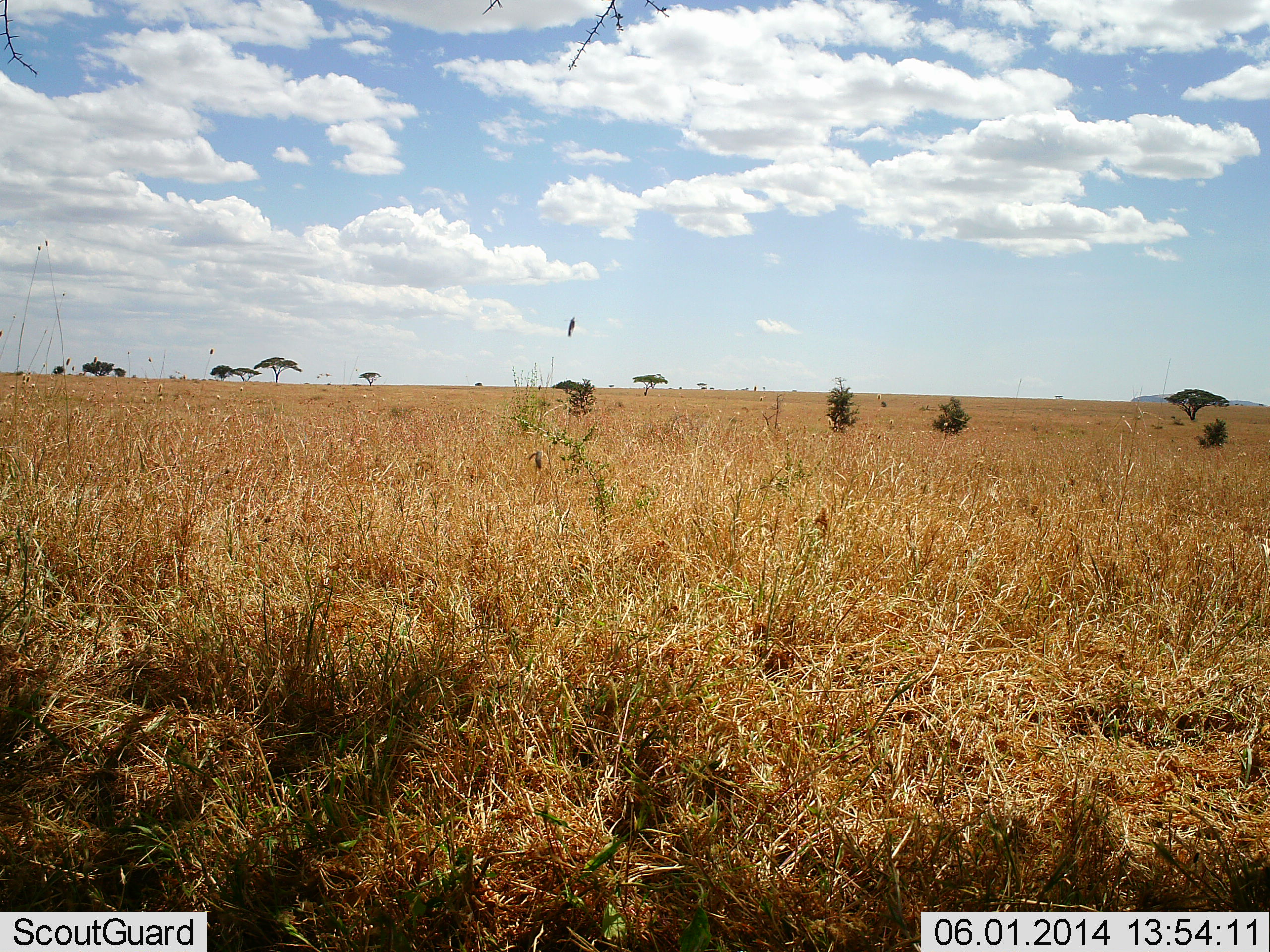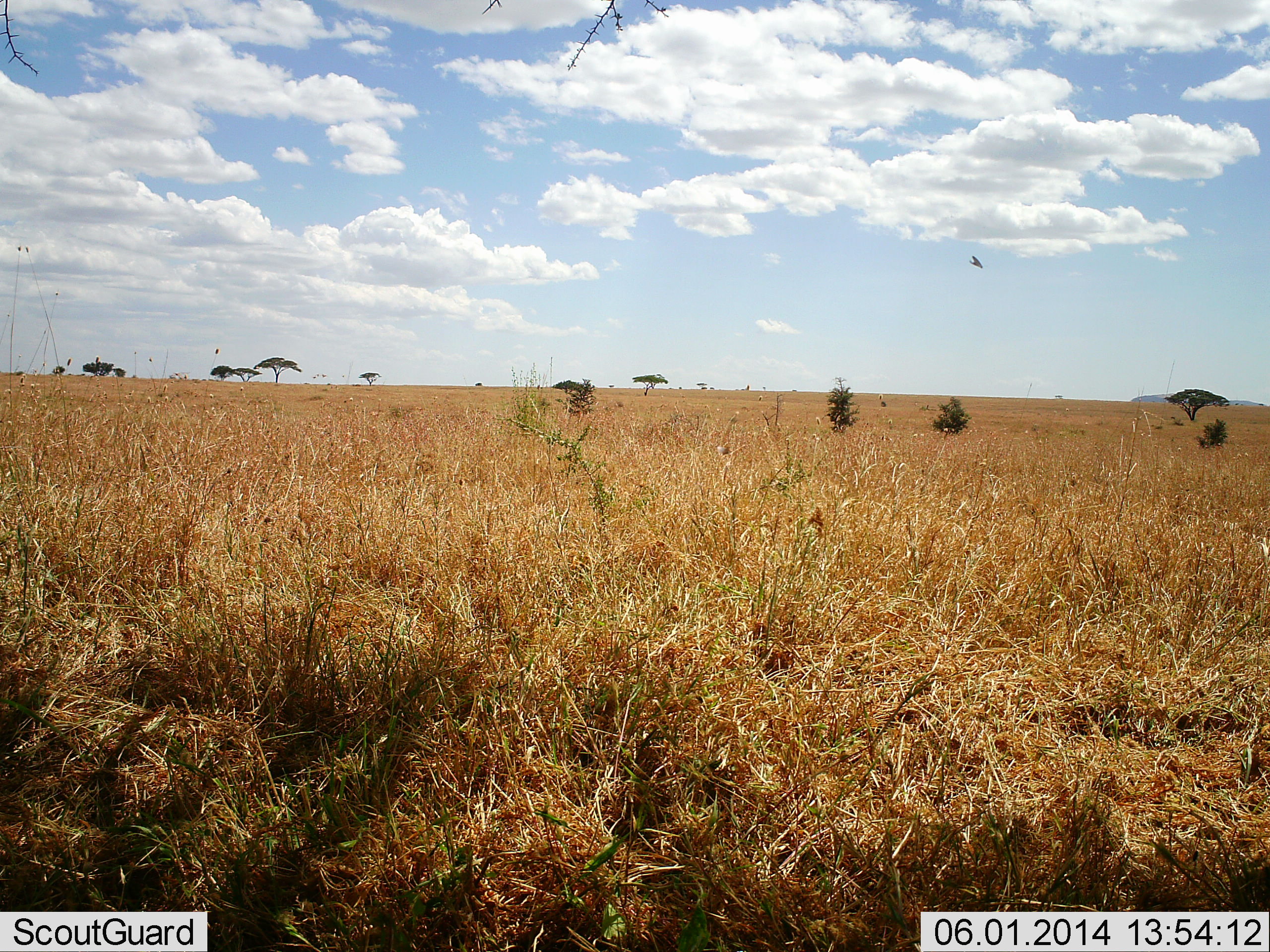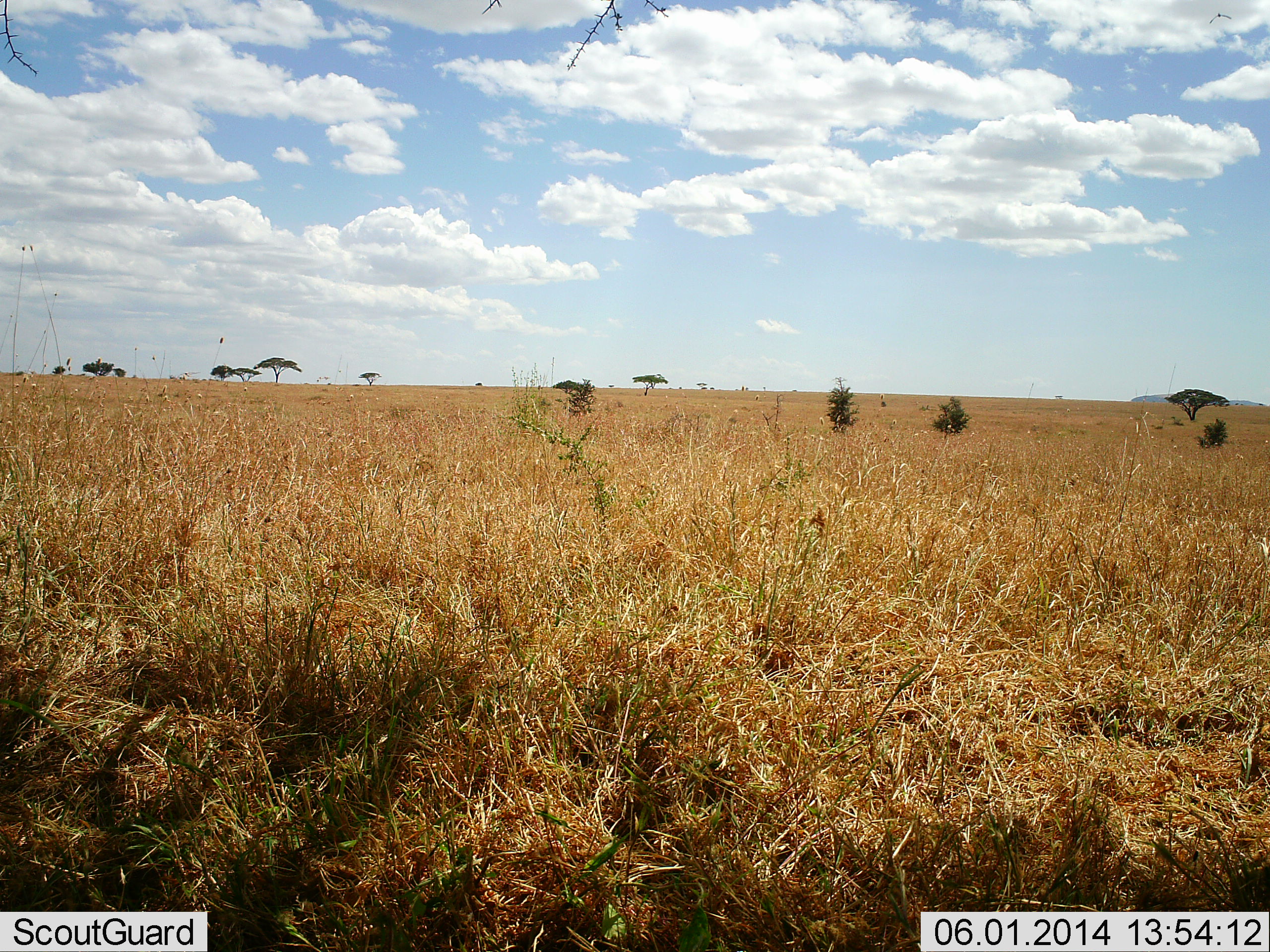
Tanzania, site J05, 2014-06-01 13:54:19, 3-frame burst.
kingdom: Animalia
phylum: Chordata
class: Aves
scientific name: Aves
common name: bird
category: otherbird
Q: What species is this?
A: Otherbird (bird) (Aves).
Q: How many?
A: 1.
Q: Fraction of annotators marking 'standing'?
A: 0%.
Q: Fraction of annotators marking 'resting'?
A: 0%.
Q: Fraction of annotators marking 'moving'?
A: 100%.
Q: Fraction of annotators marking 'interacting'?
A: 0%.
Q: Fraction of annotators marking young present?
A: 0%.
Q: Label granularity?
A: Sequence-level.